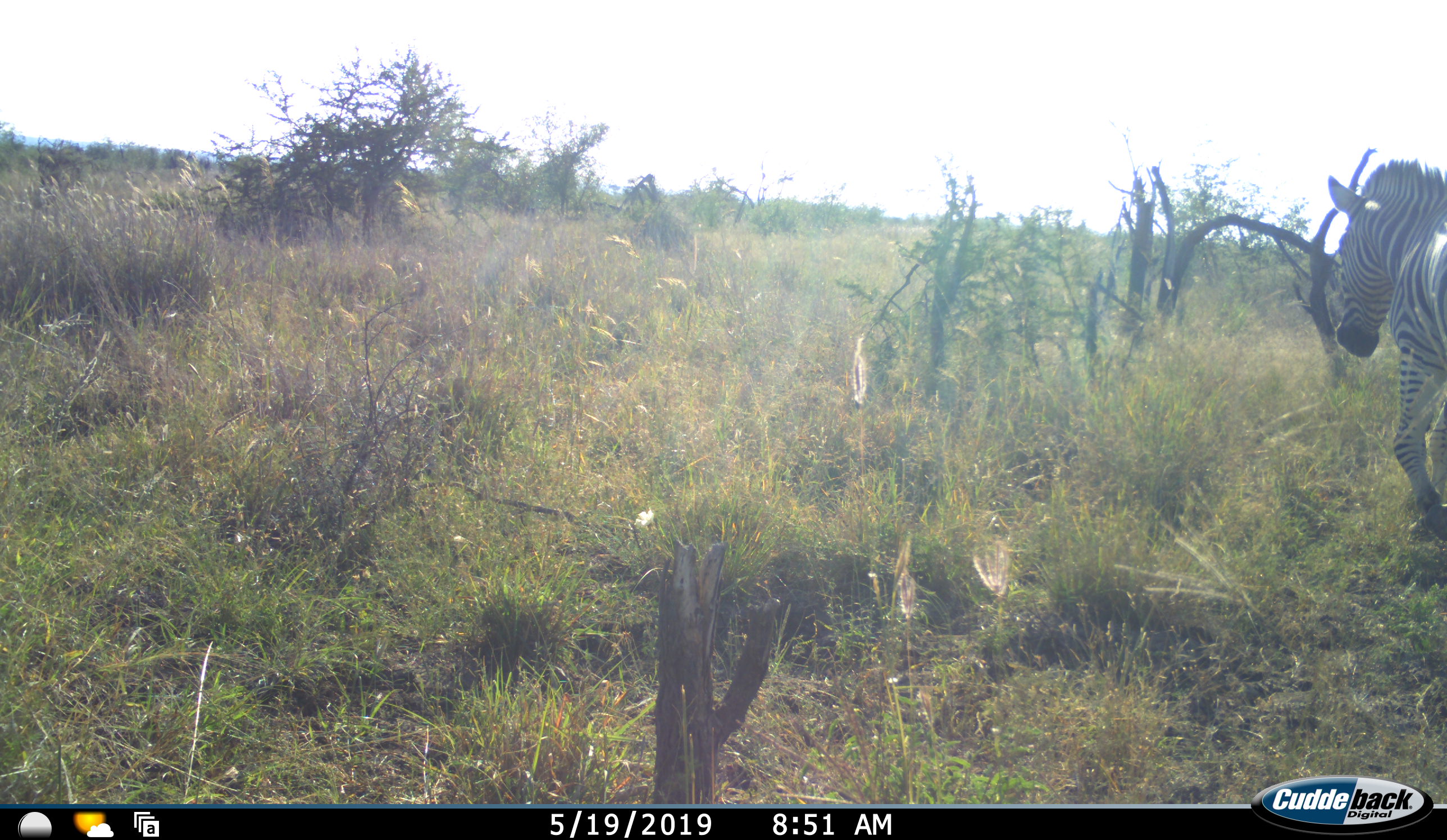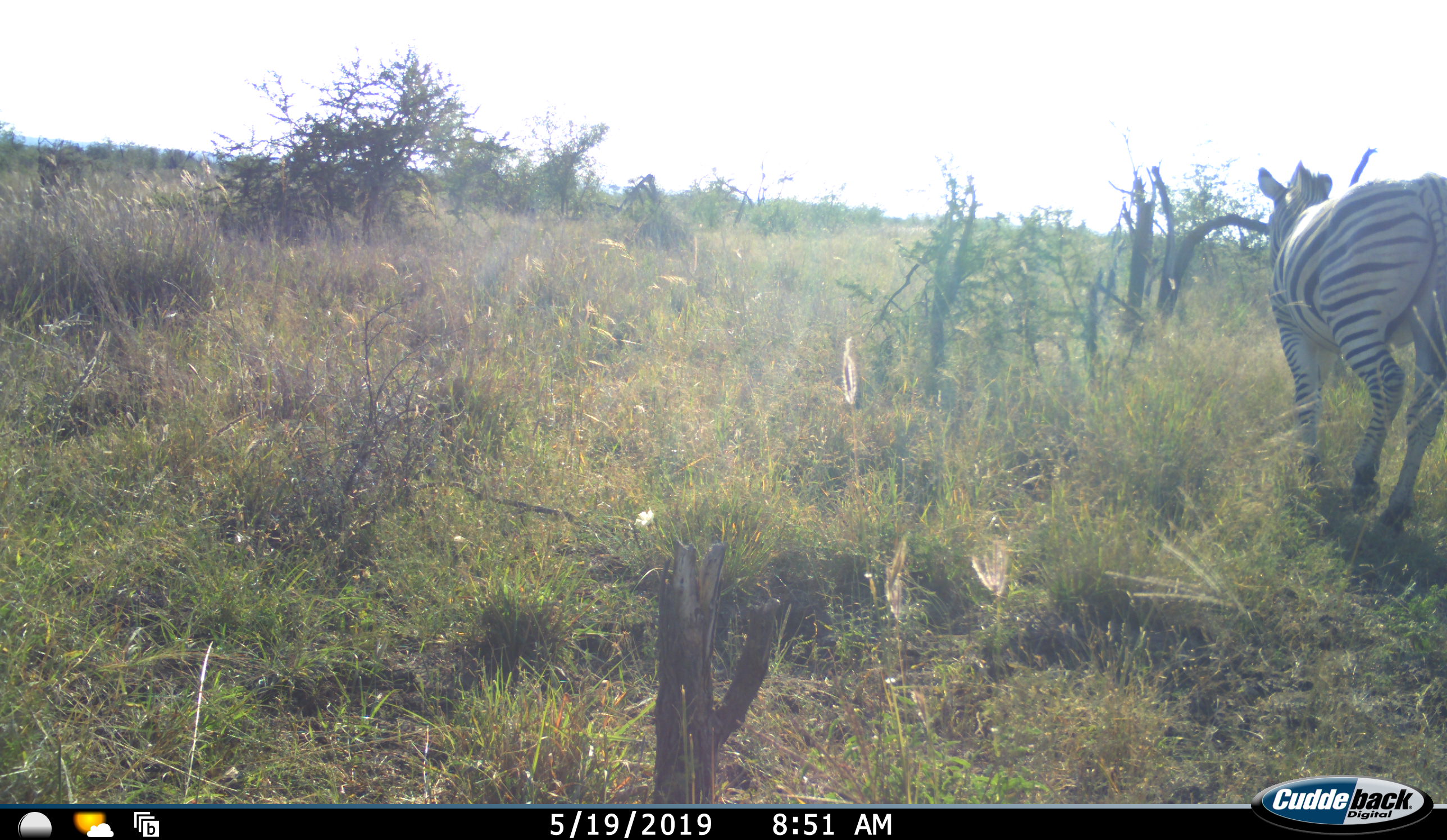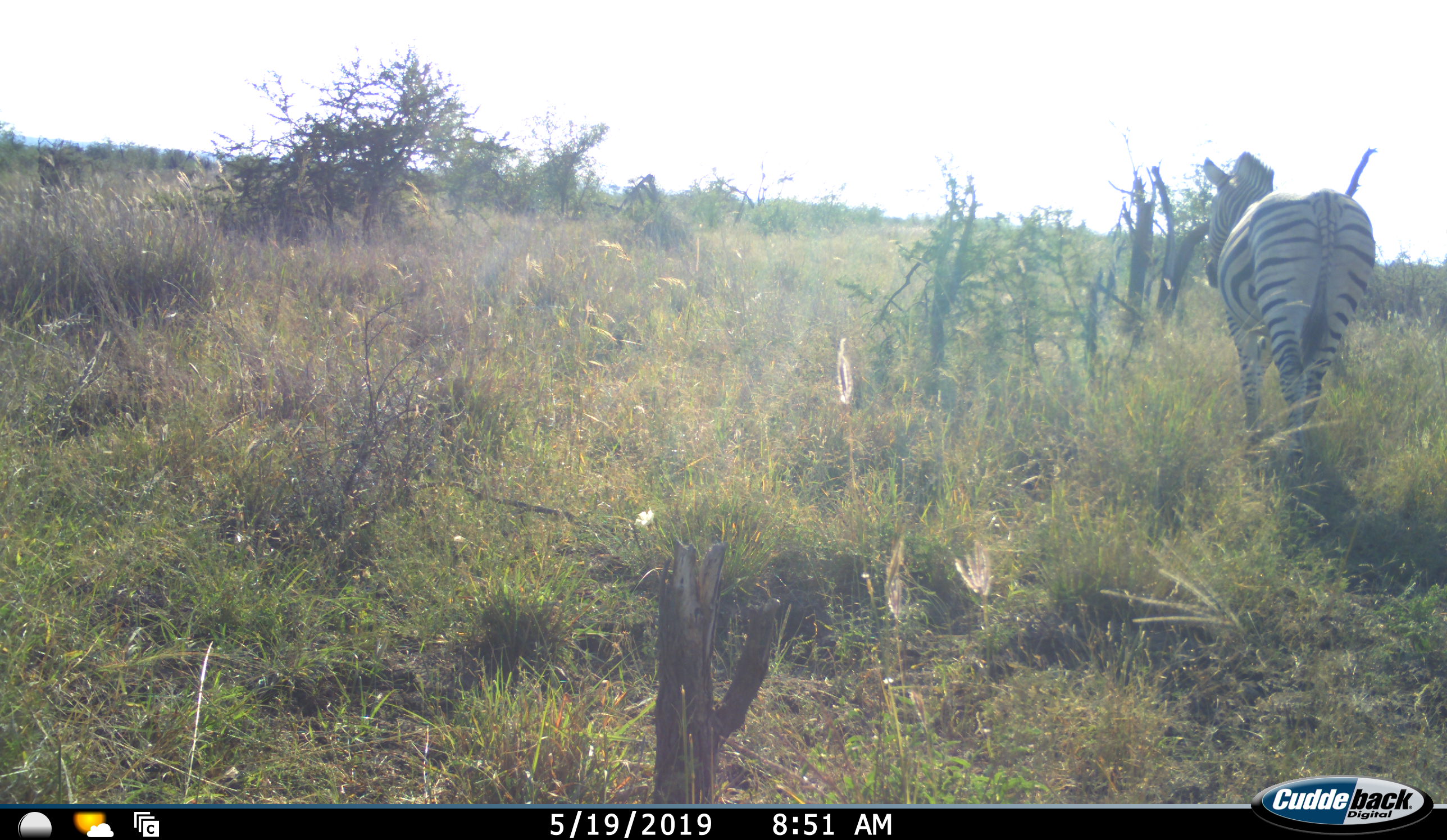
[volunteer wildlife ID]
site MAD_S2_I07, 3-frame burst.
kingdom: Animalia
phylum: Chordata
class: Mammalia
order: Perissodactyla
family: Equidae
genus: Equus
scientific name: Equus quagga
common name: plains zebra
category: zebraplains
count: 1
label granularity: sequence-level